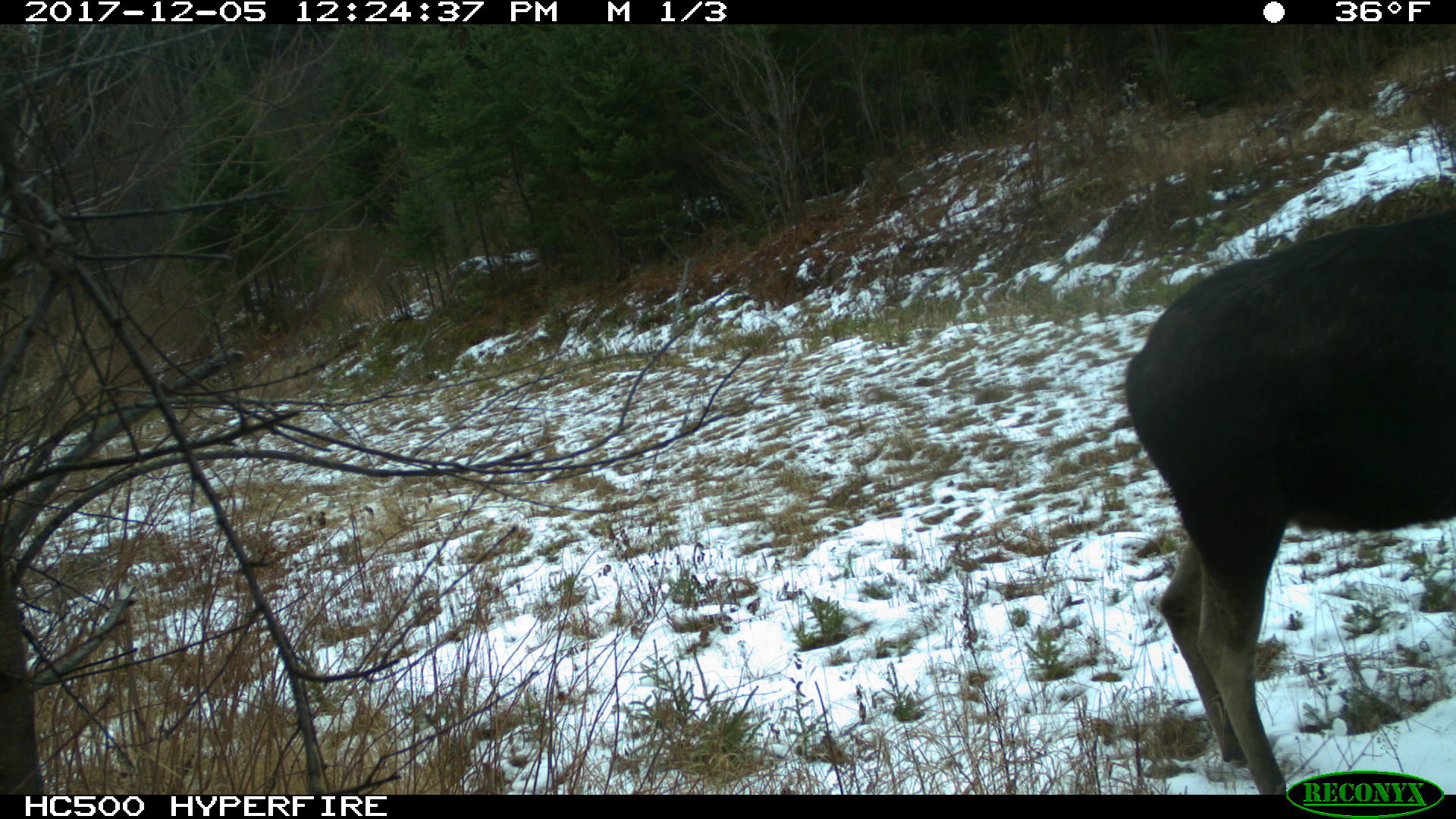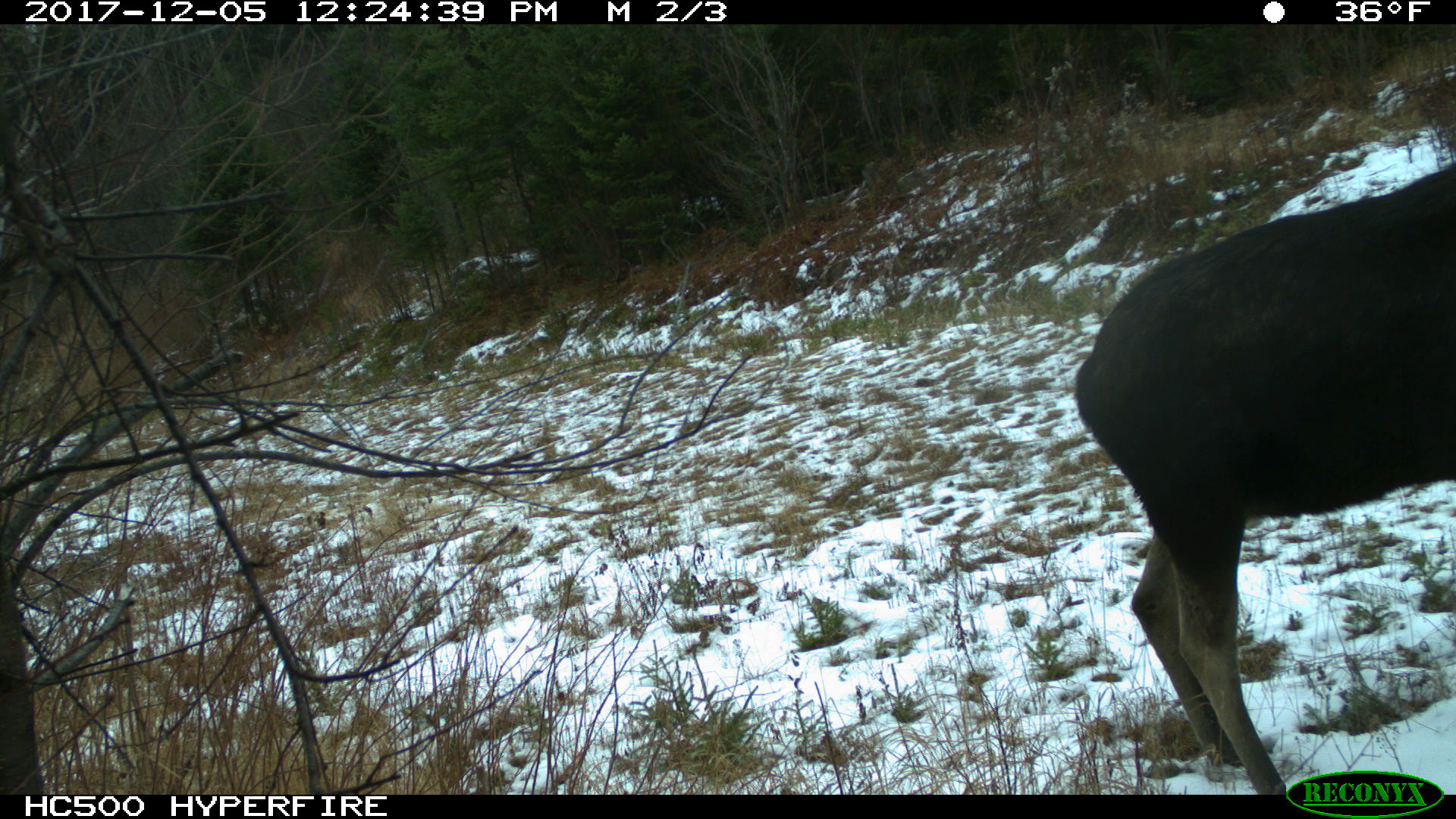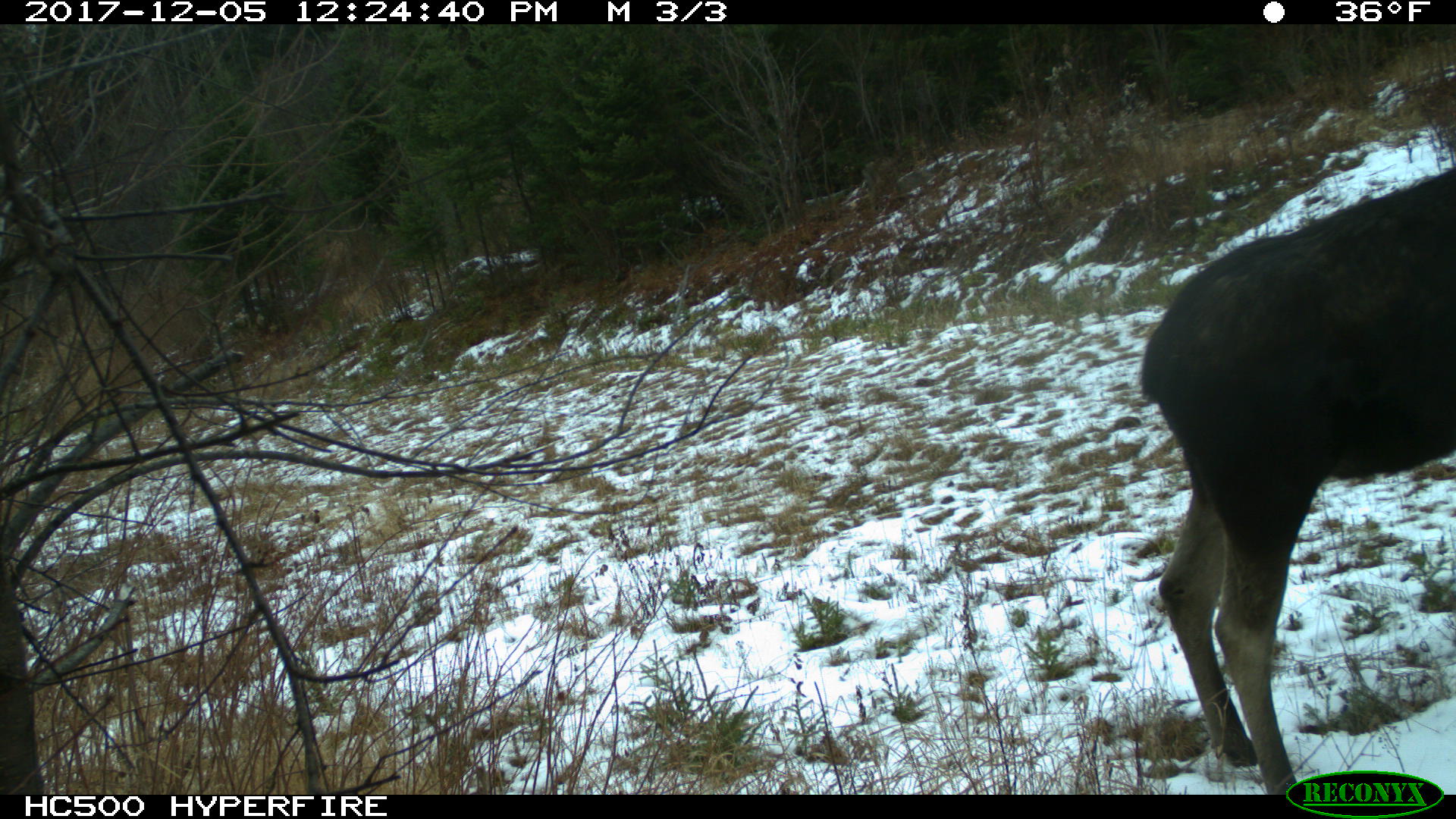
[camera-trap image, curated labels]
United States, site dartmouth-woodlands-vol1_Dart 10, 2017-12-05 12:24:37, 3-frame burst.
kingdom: Animalia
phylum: Chordata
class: Mammalia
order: Artiodactyla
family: Cervidae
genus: Alces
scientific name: Alces alces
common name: moose